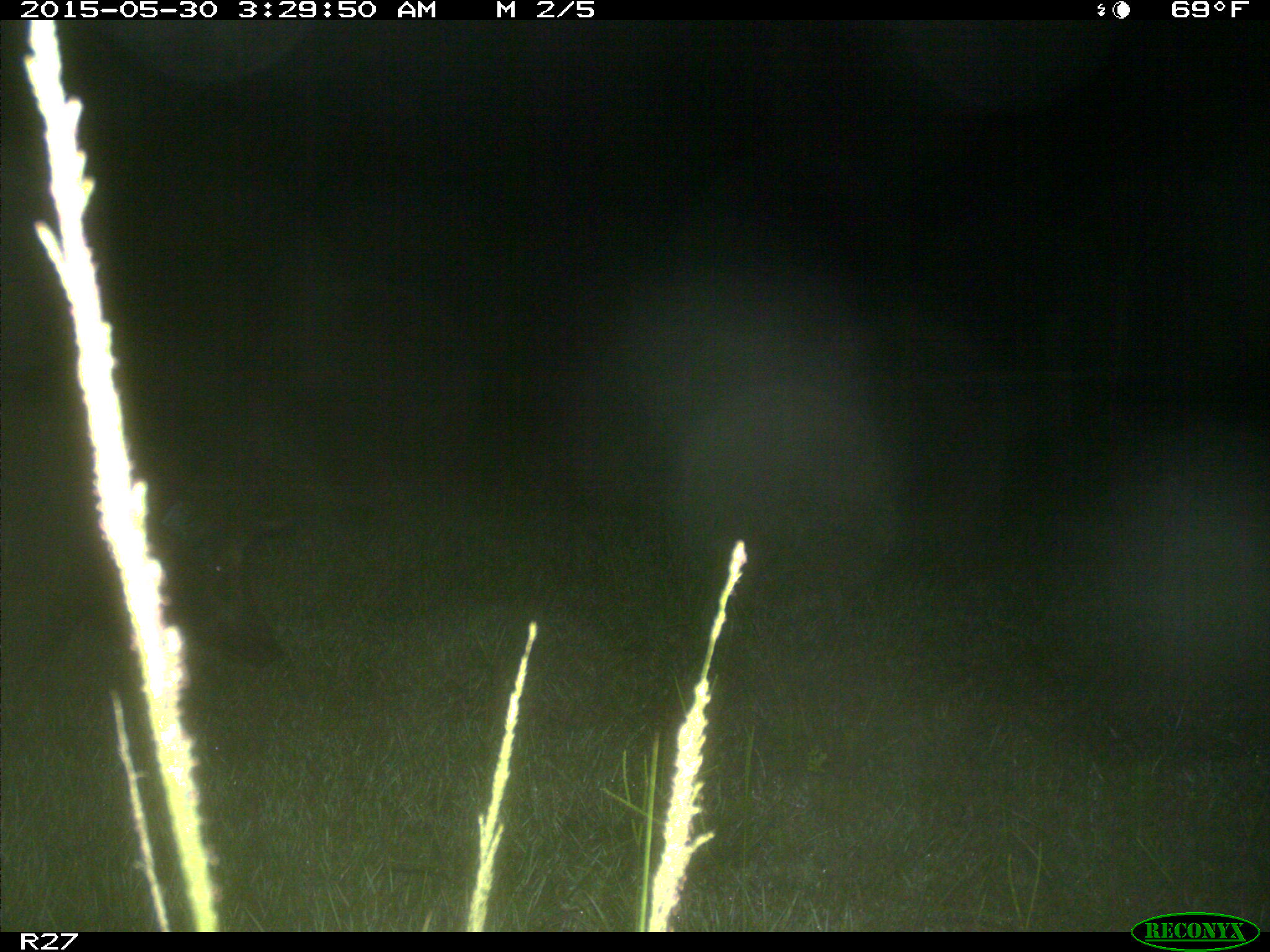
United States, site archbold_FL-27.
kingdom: Animalia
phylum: Chordata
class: Mammalia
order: Artiodactyla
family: Suidae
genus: Sus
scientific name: Sus scrofa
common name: wild boar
Sus scrofa (wild boar).